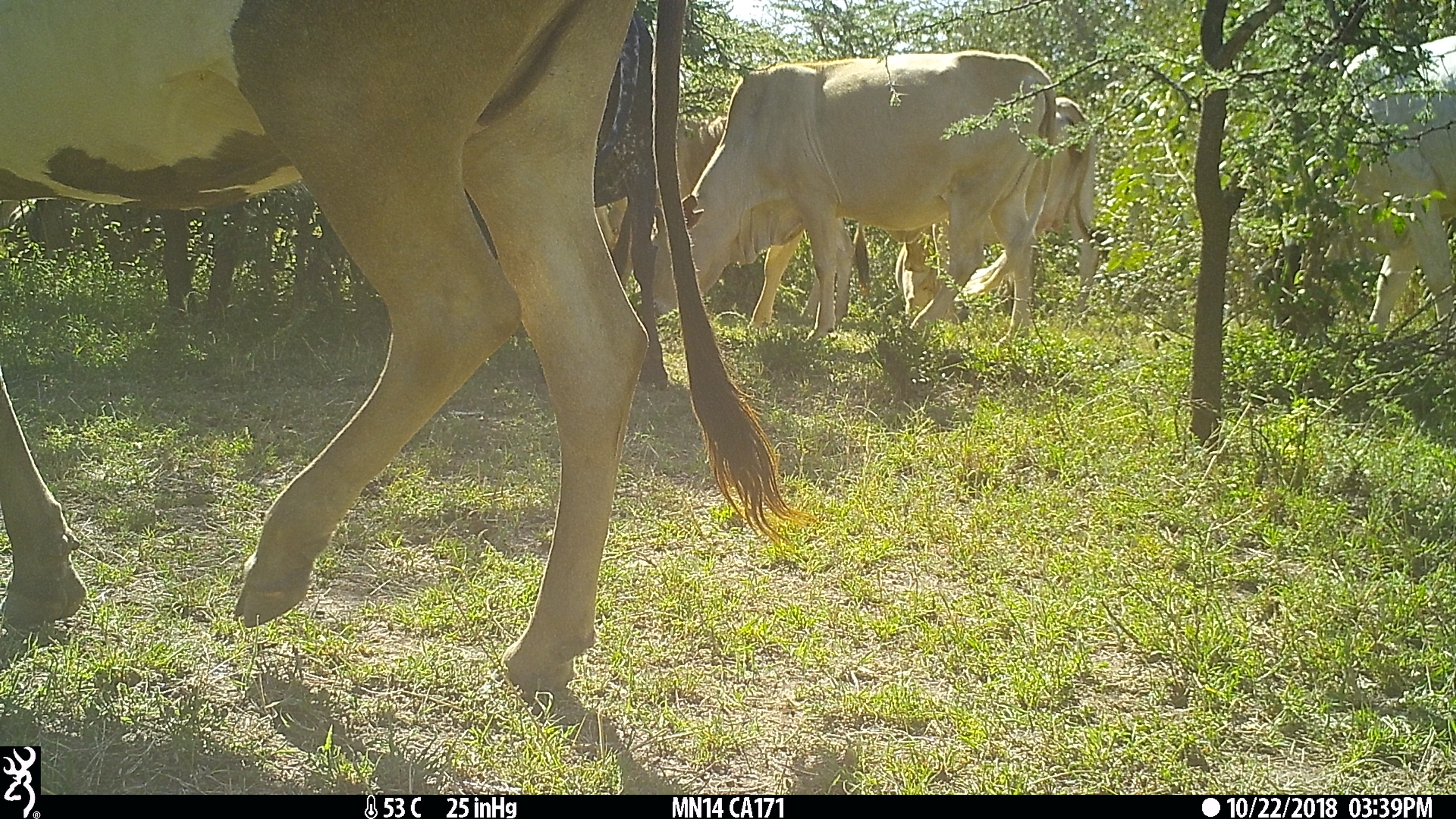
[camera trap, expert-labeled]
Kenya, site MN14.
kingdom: Animalia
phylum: Chordata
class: Mammalia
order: Artiodactyla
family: Bovidae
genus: Bos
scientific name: Bos taurus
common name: cattle